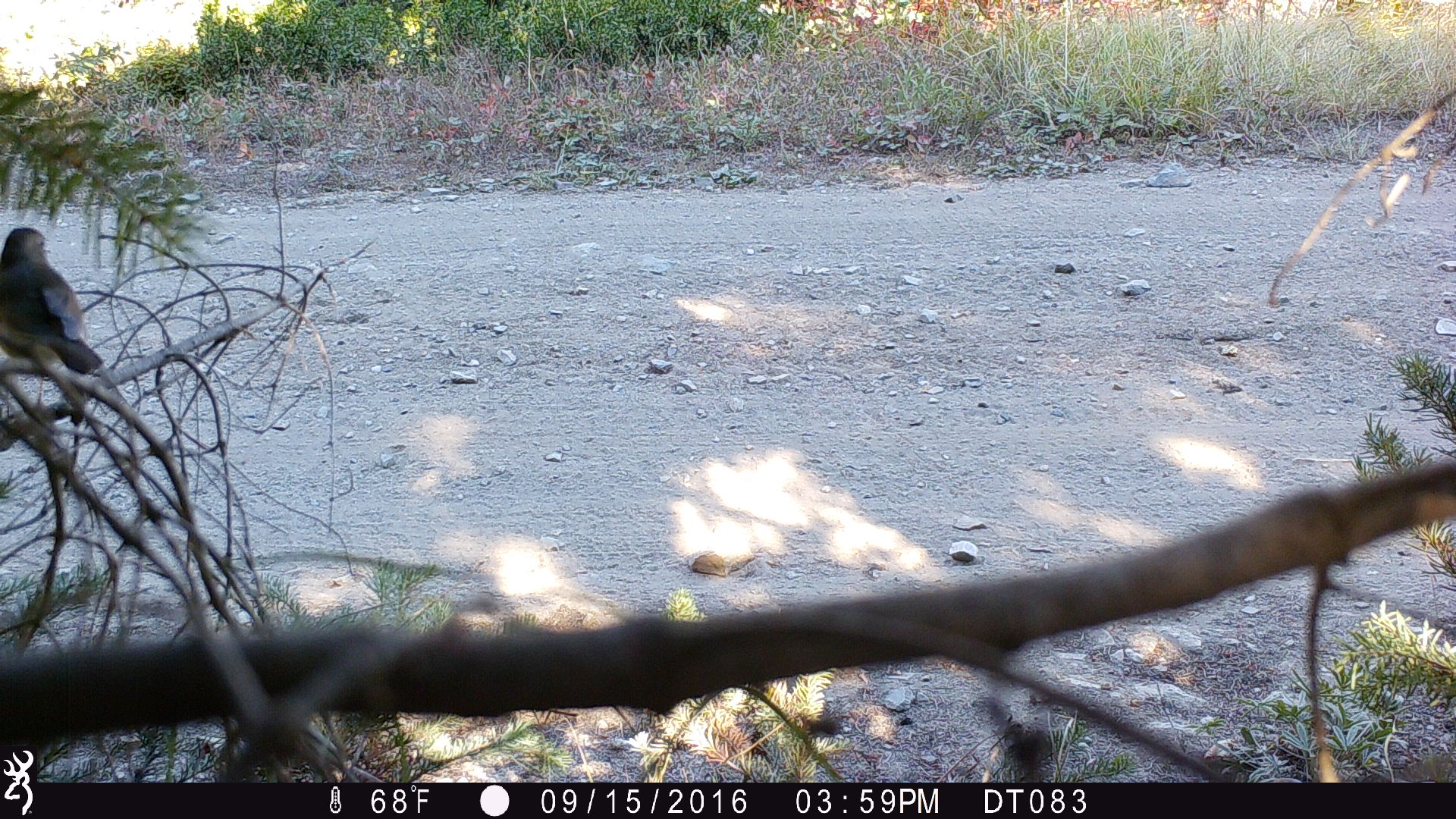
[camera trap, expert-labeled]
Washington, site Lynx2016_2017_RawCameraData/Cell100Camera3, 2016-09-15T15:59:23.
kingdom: Animalia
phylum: Chordata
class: Aves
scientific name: Aves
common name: birds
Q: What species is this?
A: Aves (birds).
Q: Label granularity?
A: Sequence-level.